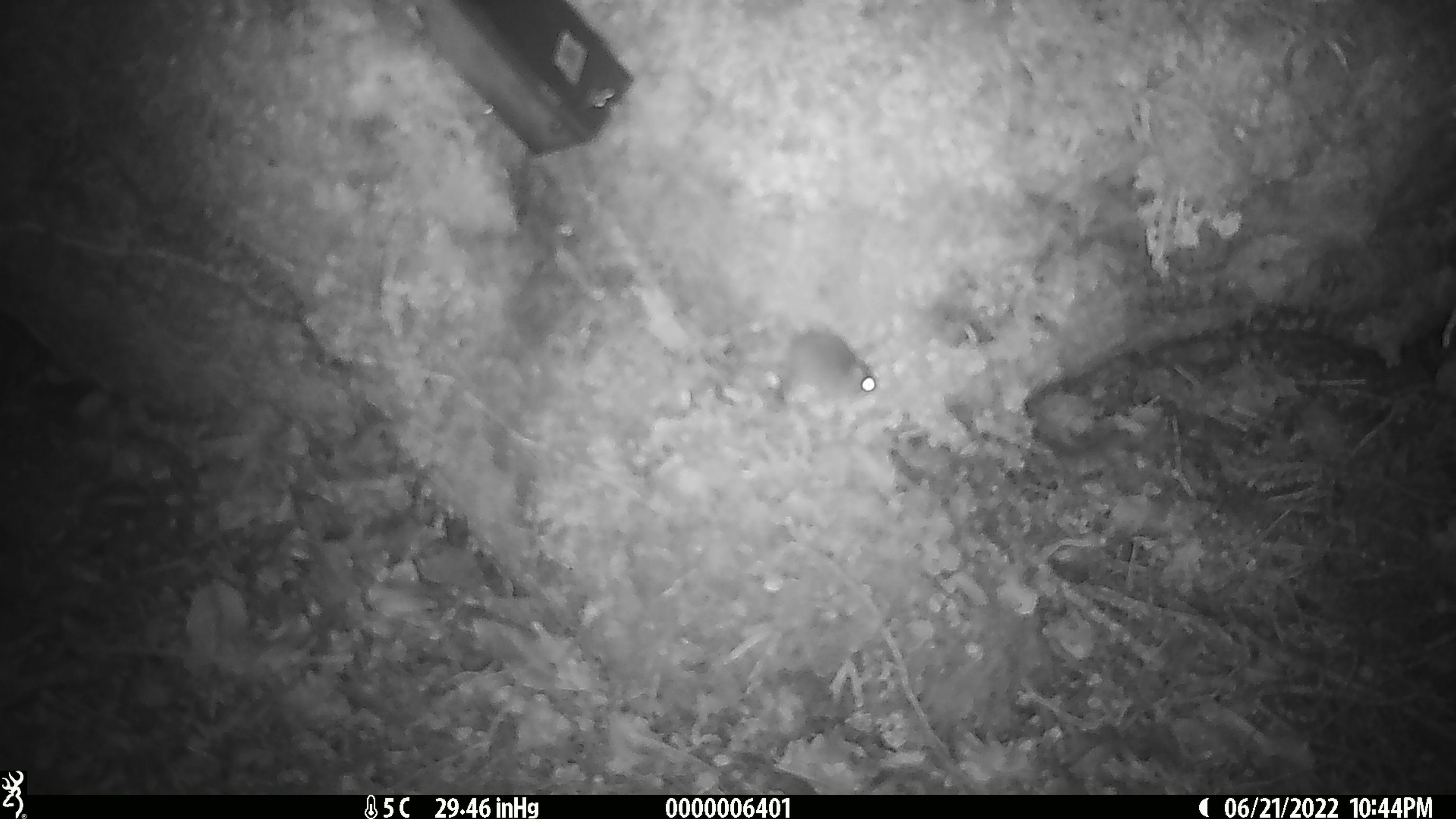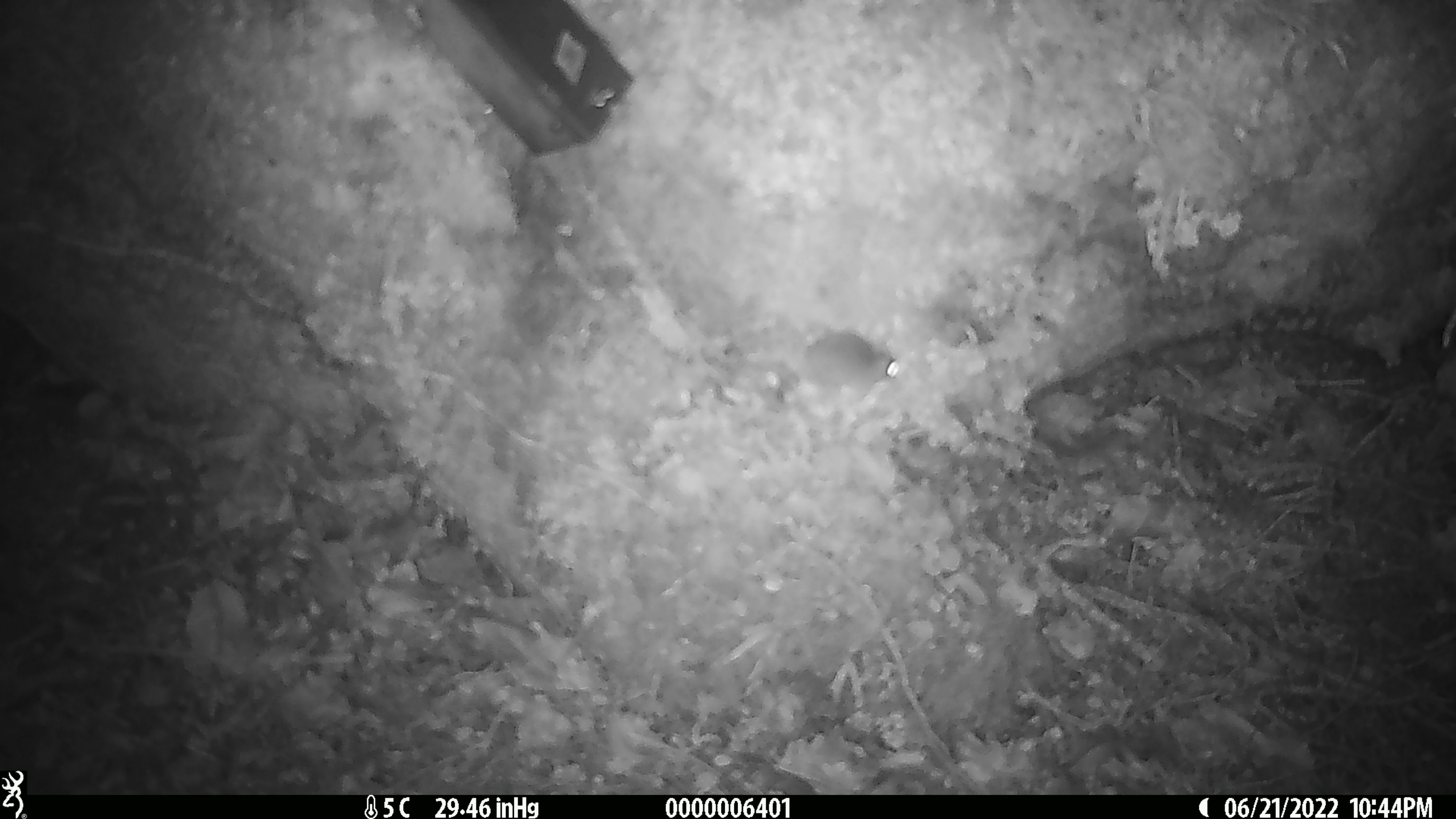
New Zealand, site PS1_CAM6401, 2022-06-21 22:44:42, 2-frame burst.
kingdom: Animalia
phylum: Chordata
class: Mammalia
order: Rodentia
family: Muridae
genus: Mus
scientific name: Mus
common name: mouse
Mouse (Mus).